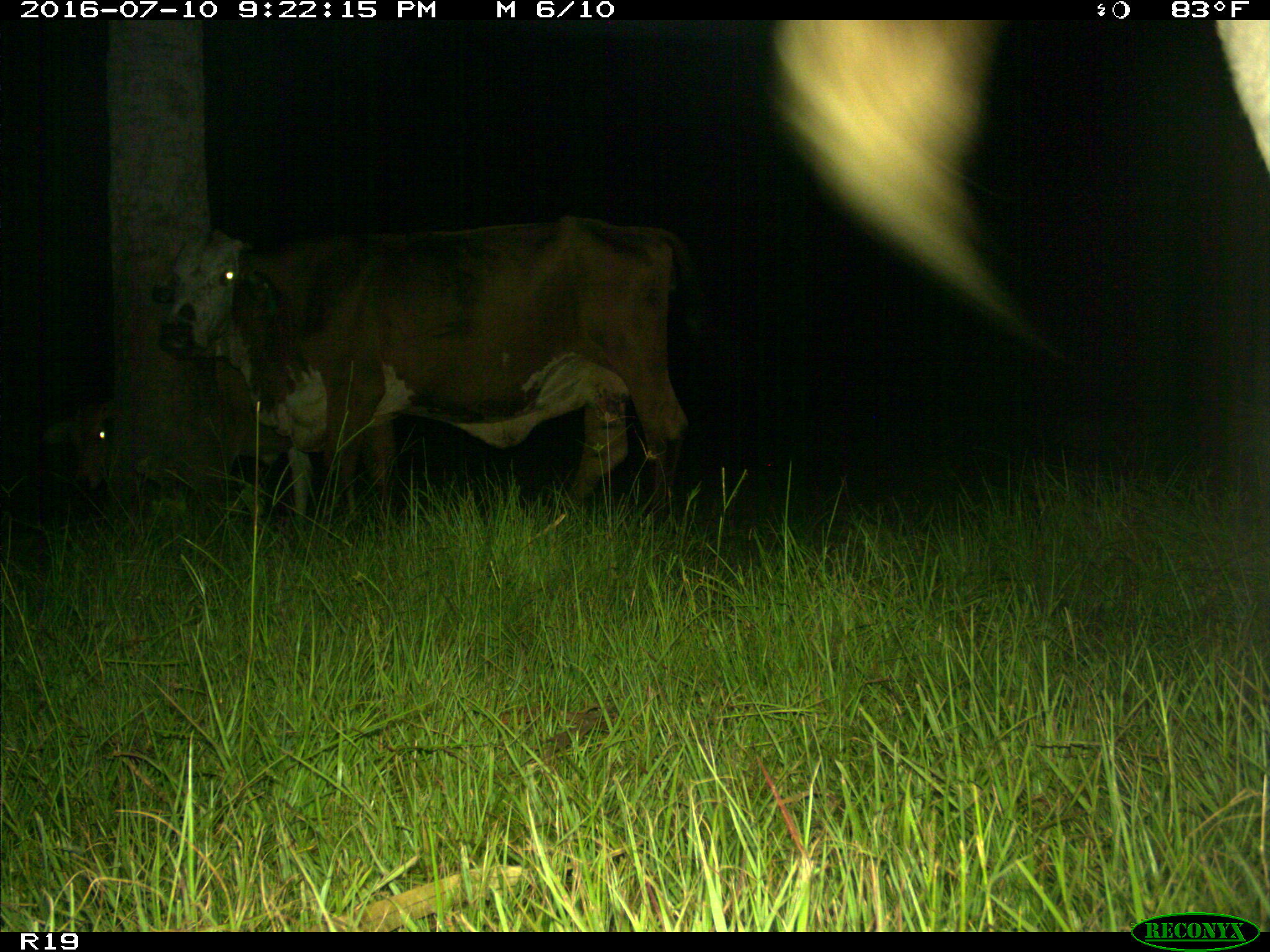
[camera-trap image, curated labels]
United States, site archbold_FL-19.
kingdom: Animalia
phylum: Chordata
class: Mammalia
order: Artiodactyla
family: Bovidae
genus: Bos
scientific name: Bos taurus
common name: domestic cow